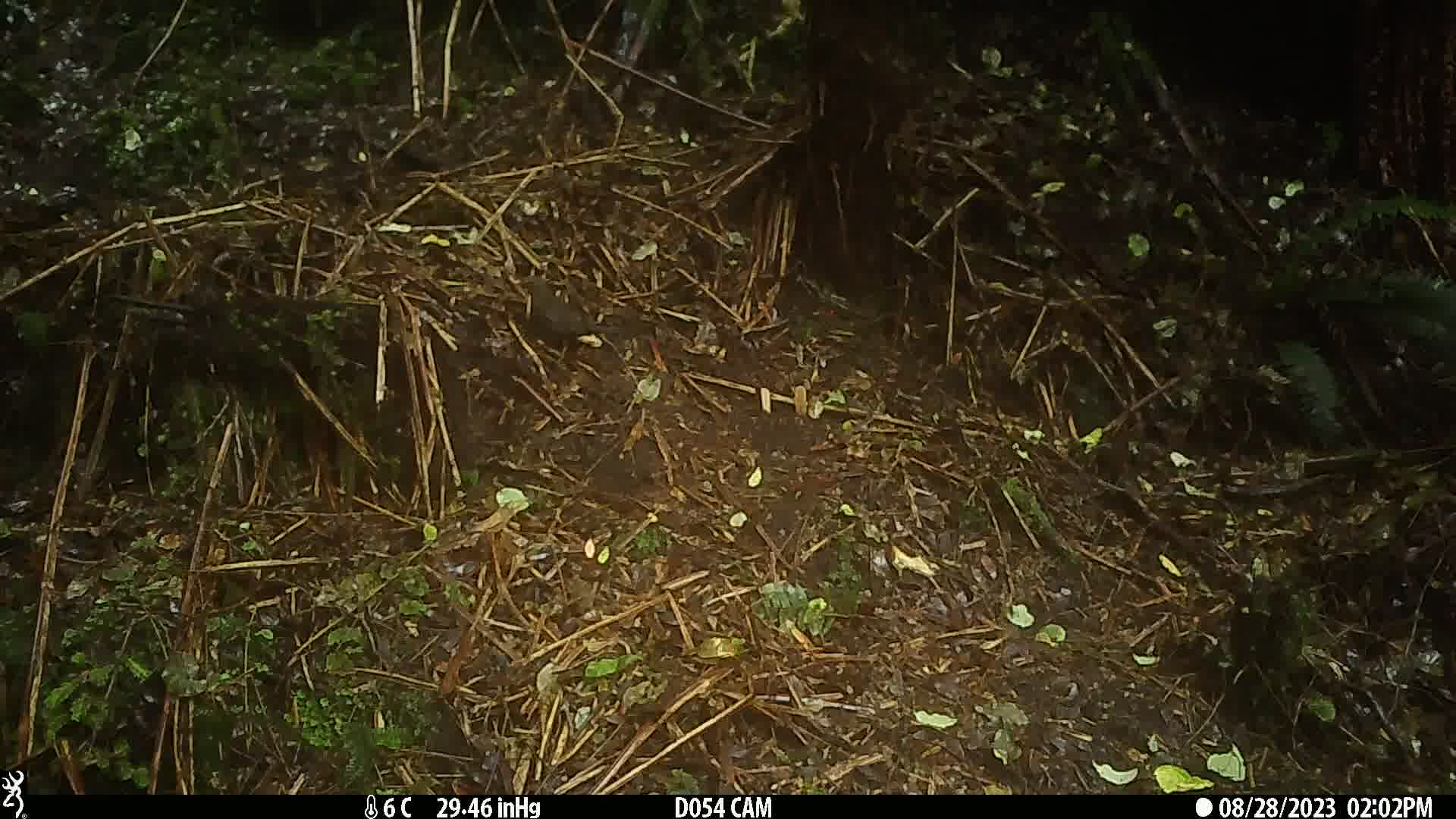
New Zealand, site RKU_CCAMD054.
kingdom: Animalia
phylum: Chordata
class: Aves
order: Passeriformes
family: Turdidae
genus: Turdus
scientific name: Turdus merula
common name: eurasian blackbird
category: blackbird